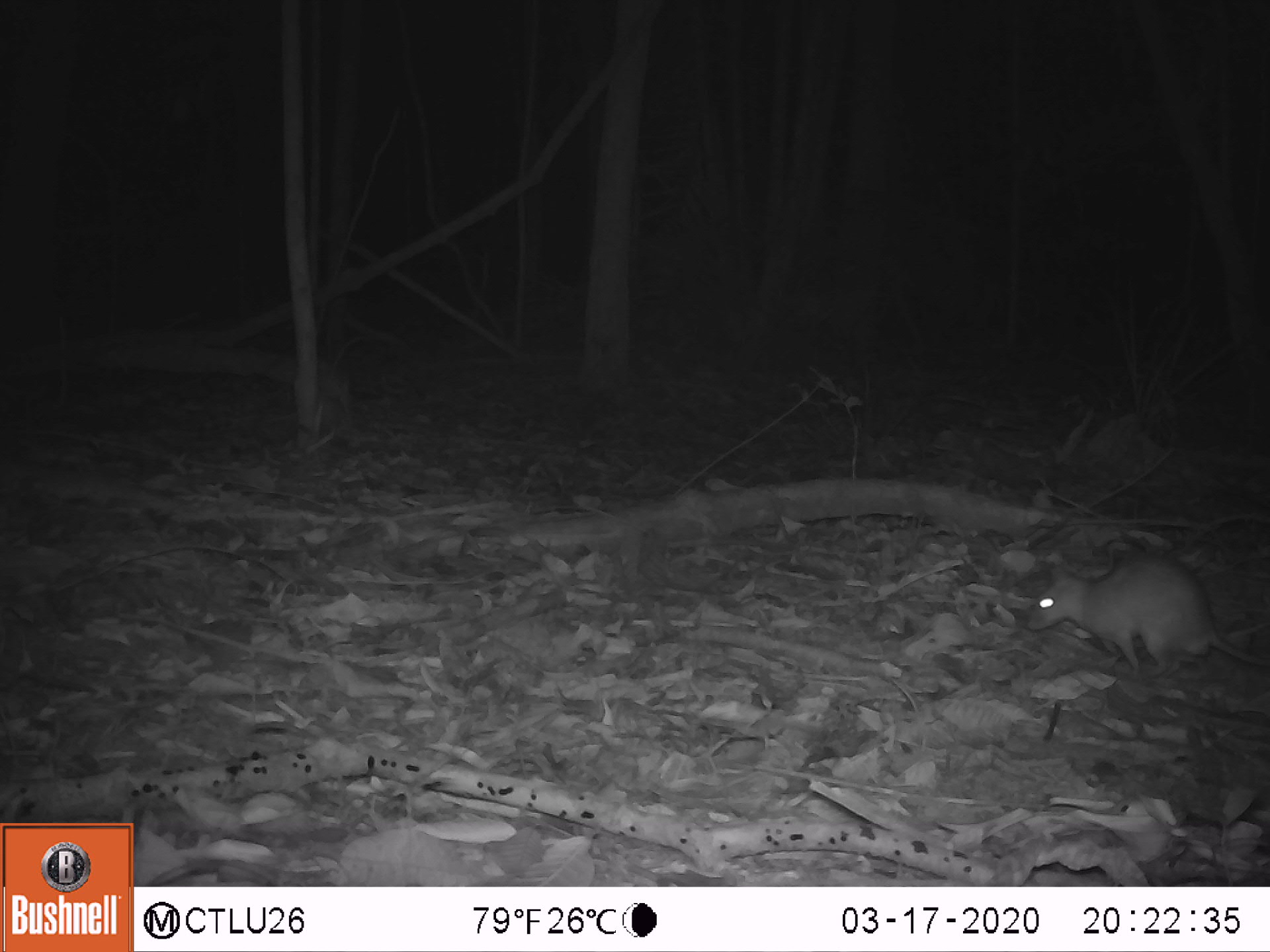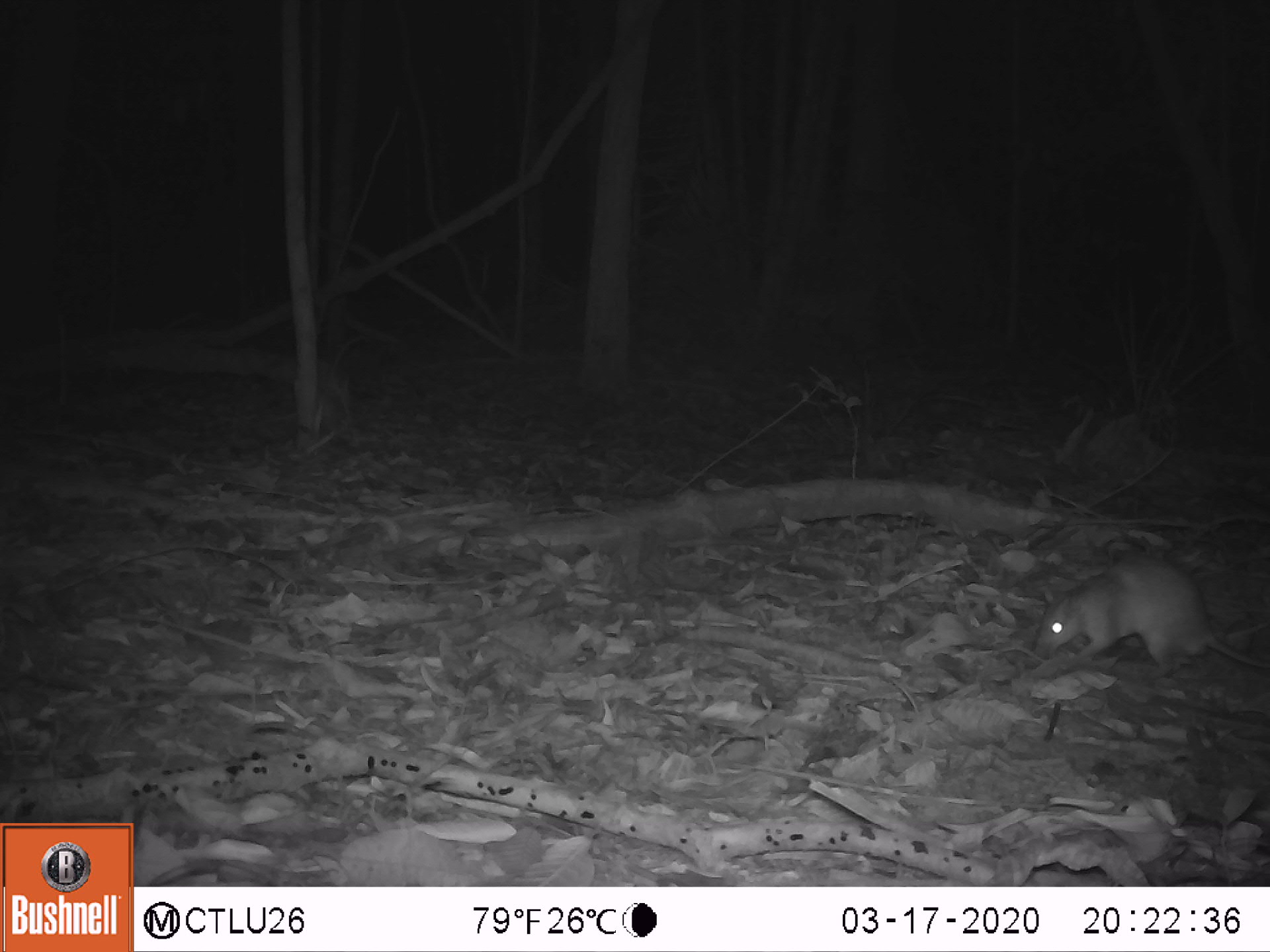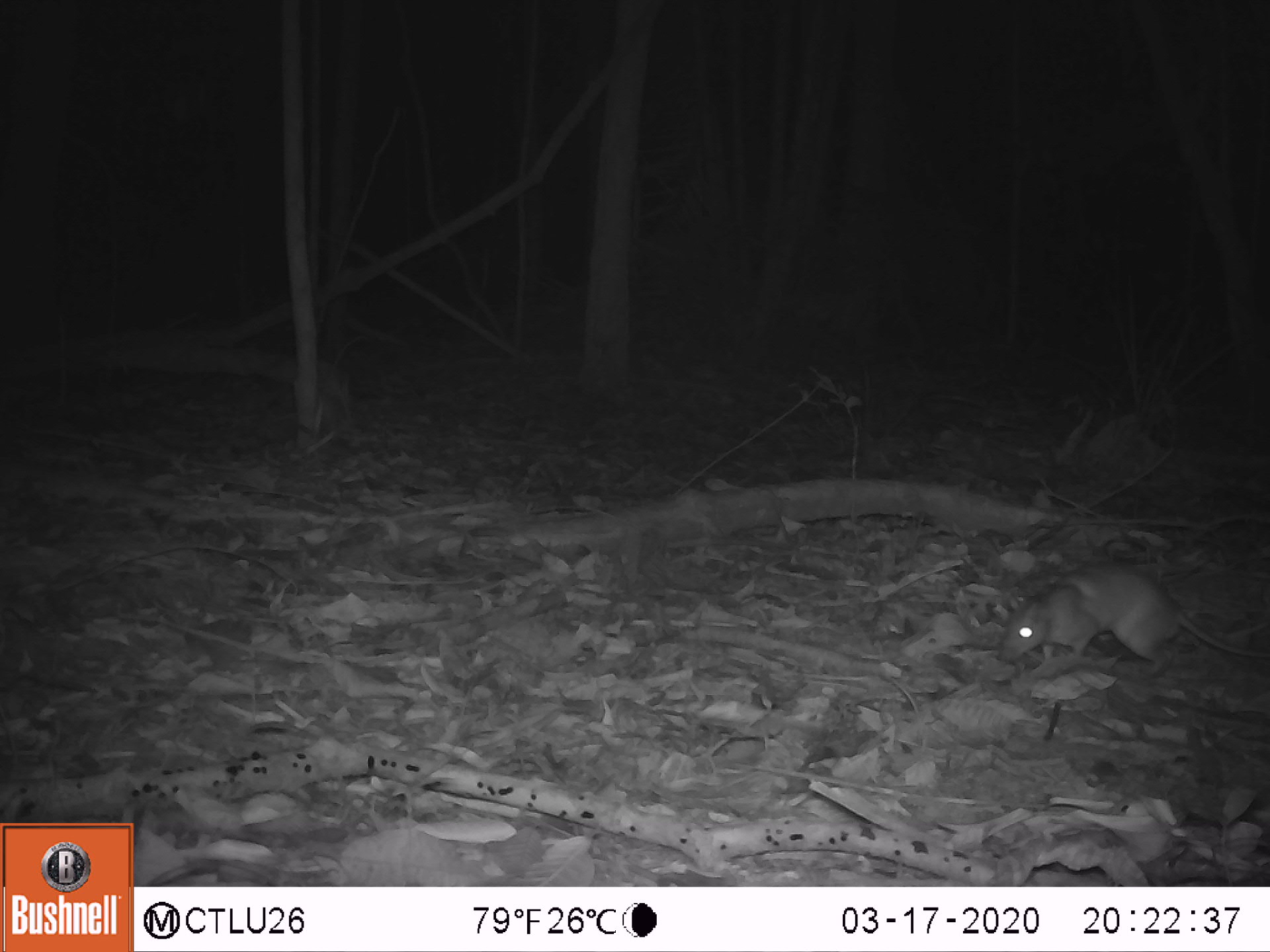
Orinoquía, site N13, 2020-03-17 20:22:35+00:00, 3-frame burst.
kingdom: Animalia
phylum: Chordata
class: Mammalia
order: Rodentia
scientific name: Rodentia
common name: rodent